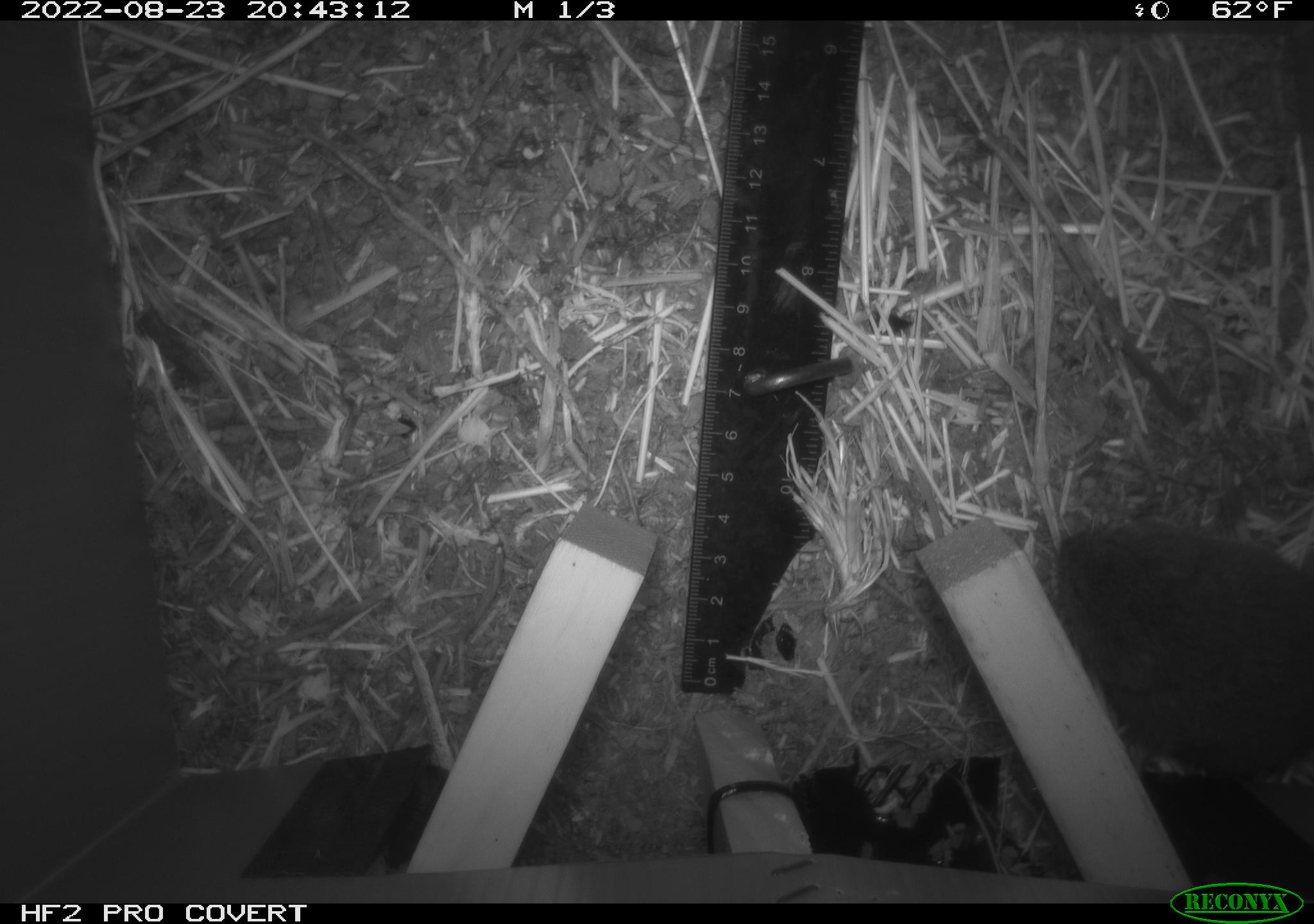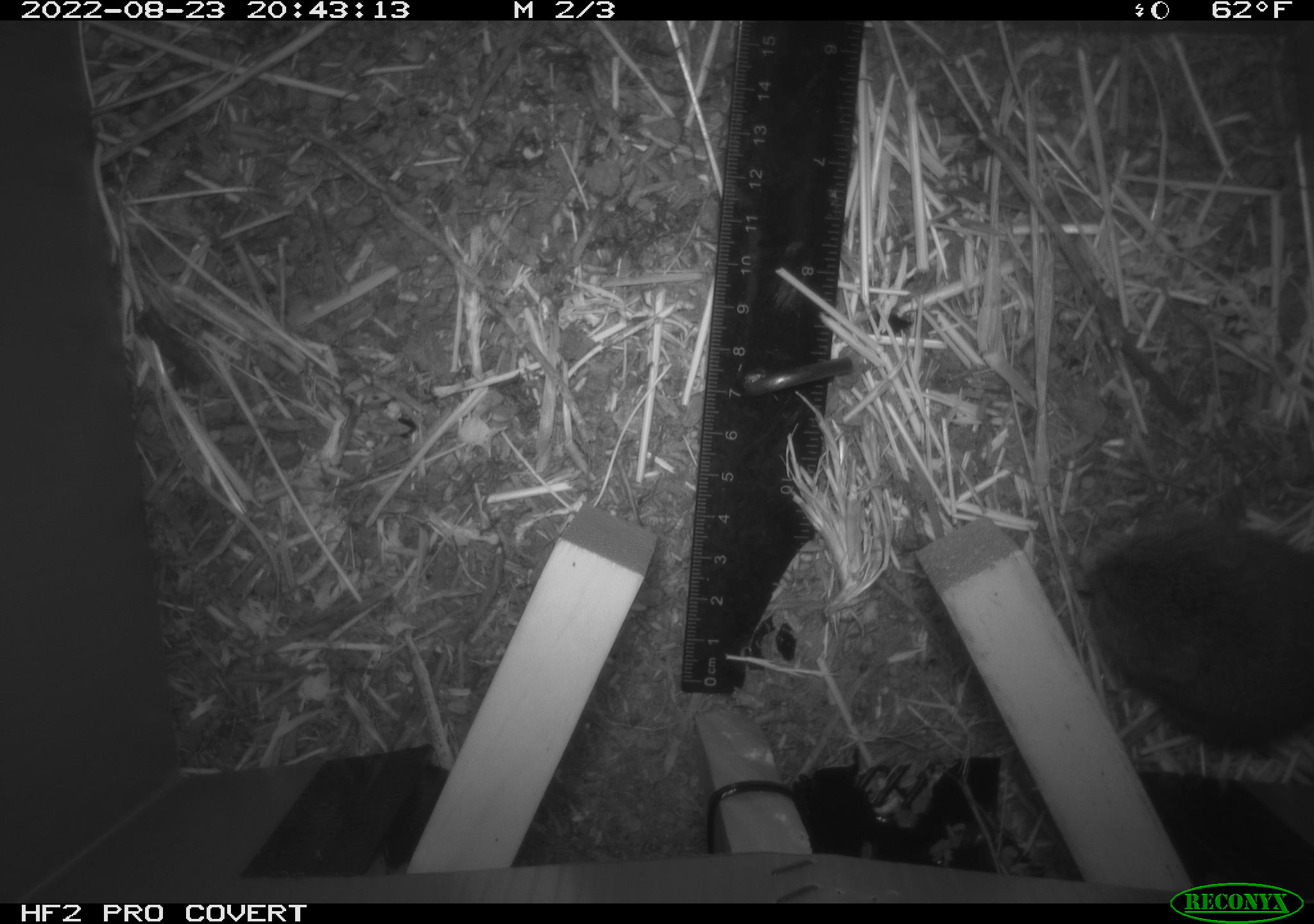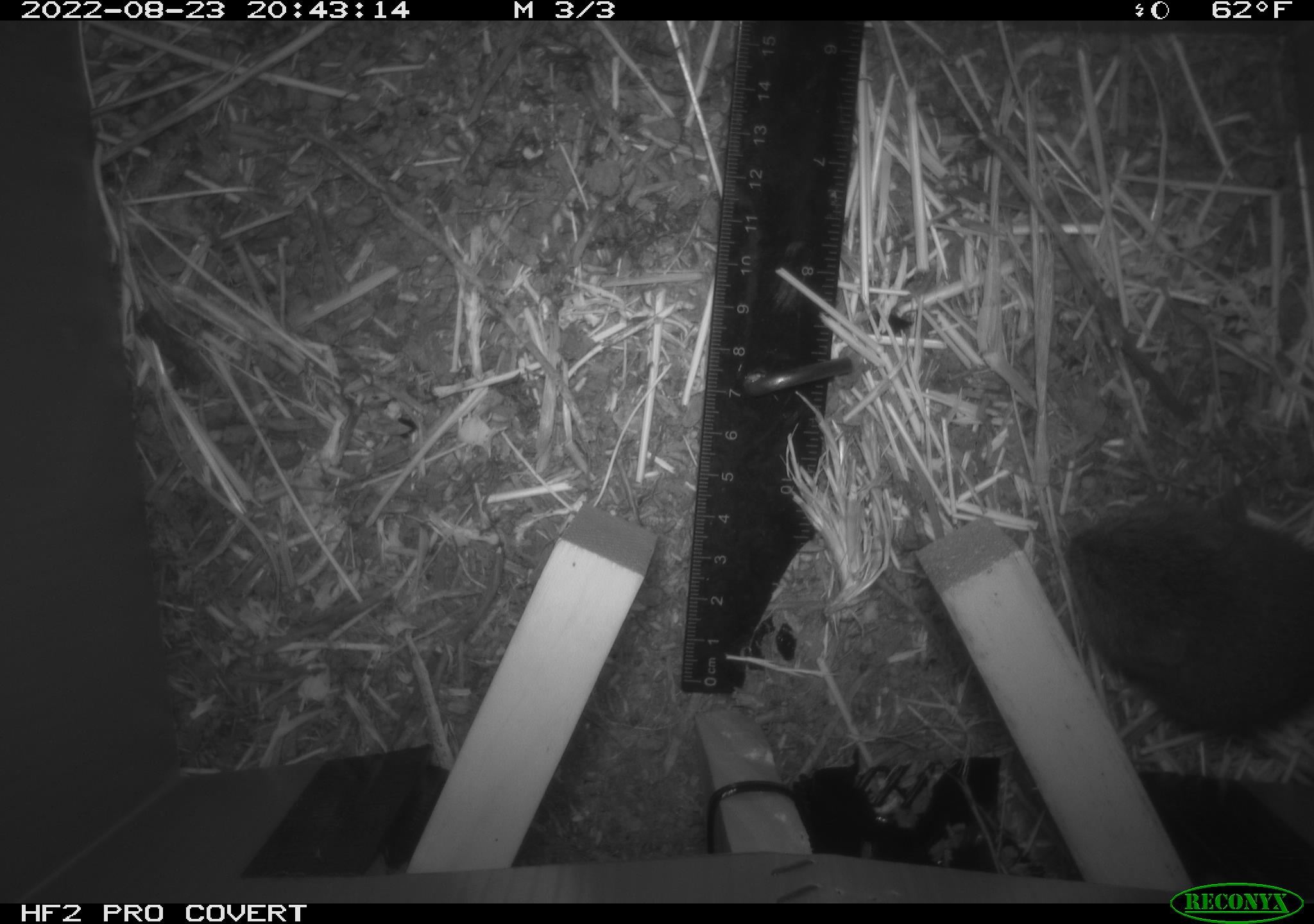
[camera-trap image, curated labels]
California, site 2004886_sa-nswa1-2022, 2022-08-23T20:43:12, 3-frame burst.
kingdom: Animalia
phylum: Chordata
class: Mammalia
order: Rodentia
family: Cricetidae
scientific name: Cricetidae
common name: hamsters, voles, lemmings, and allies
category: cricetidae family